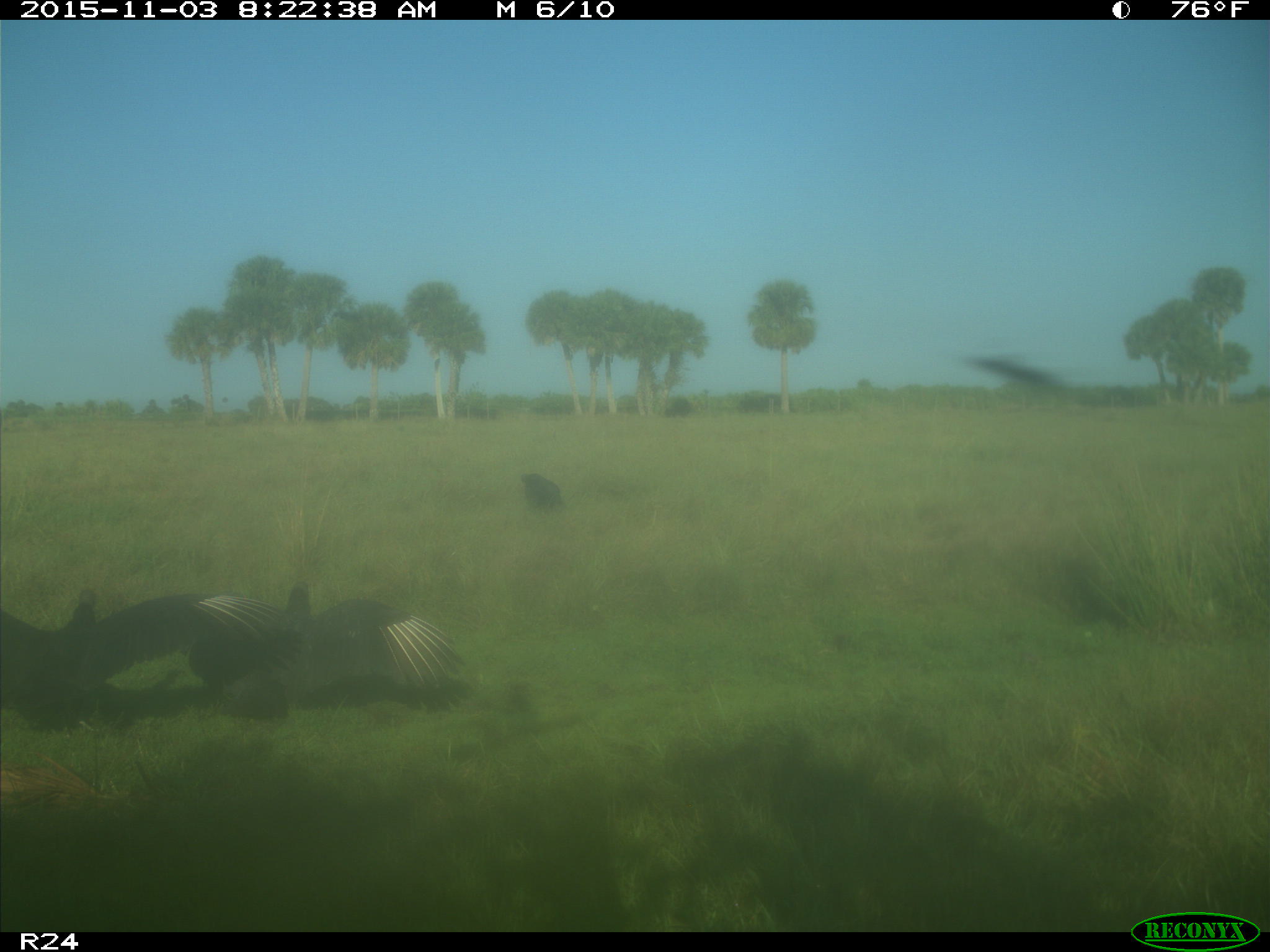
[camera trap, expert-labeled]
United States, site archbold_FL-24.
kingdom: Animalia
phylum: Chordata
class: Aves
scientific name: Aves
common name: birds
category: unidentified bird